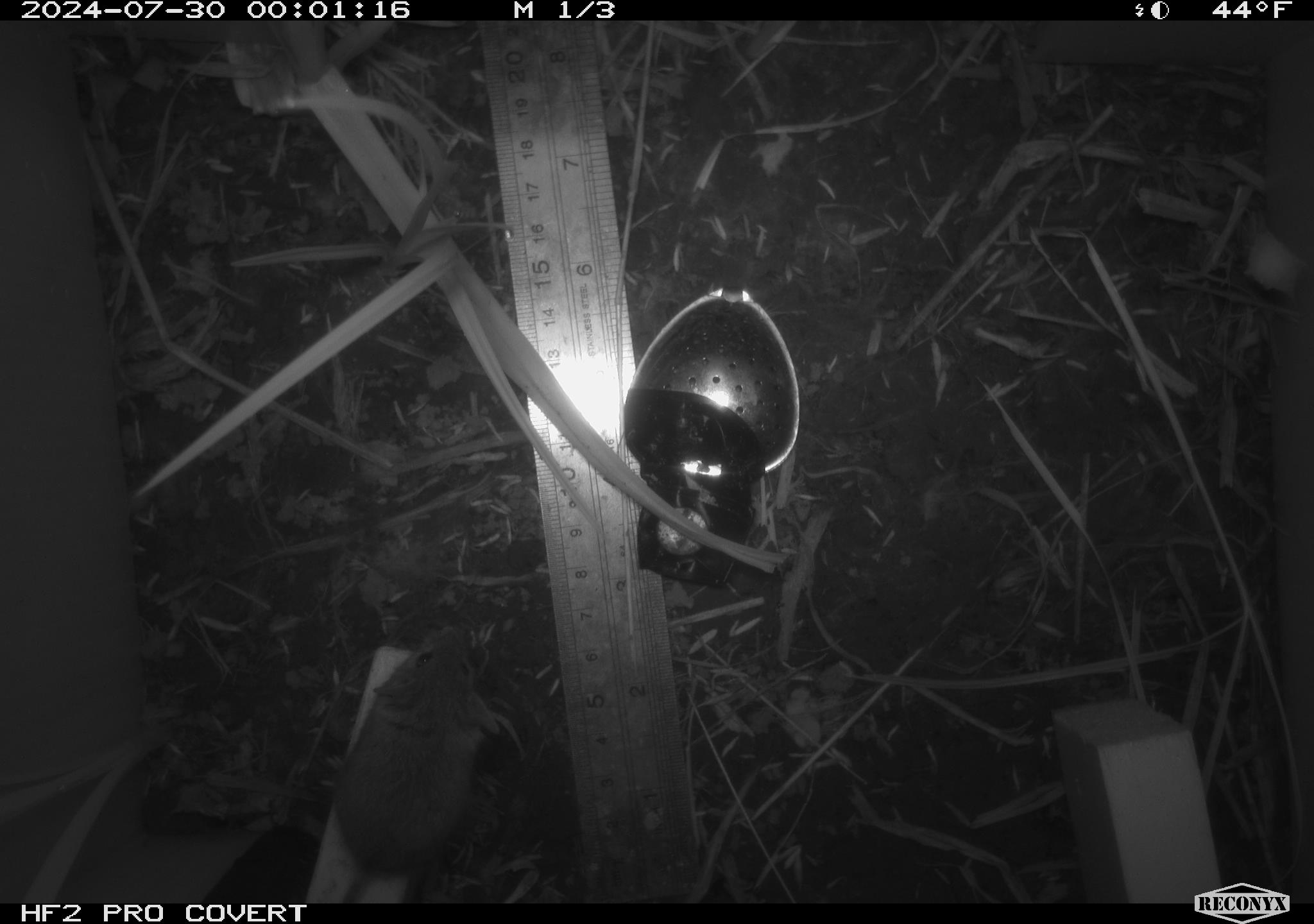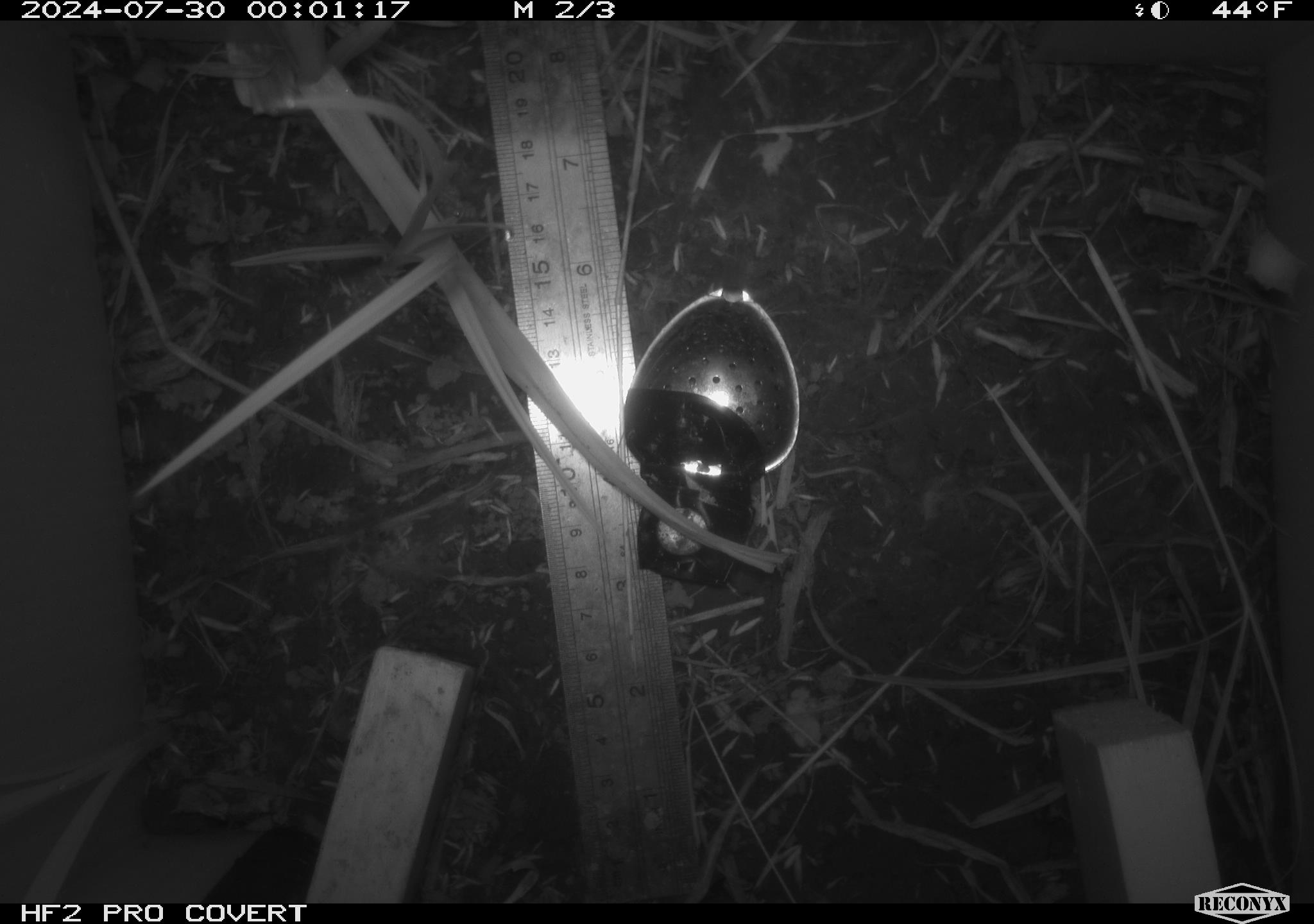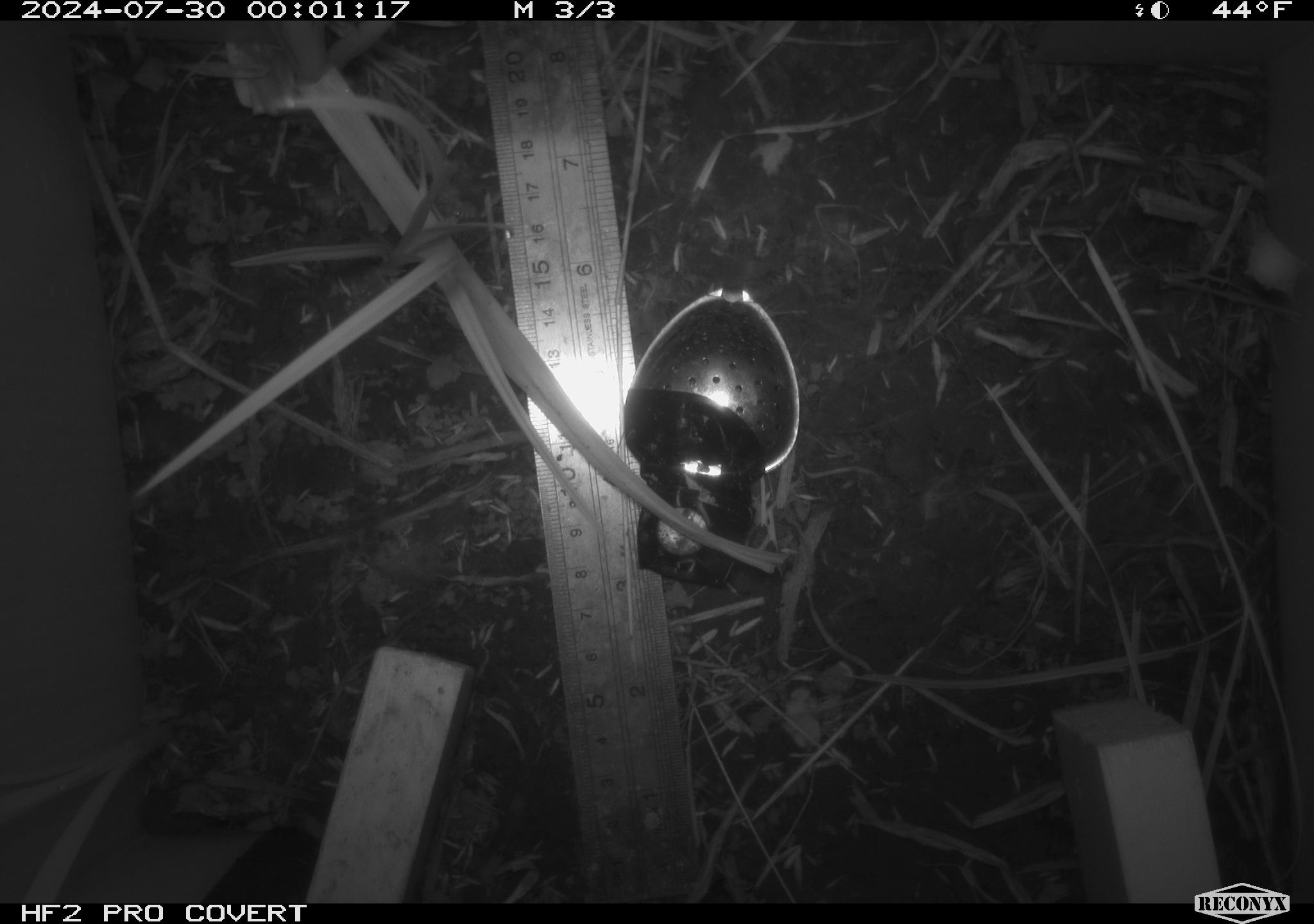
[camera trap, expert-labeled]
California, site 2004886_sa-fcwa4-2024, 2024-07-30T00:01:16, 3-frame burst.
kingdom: Animalia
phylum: Chordata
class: Mammalia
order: Rodentia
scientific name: Rodentia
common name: rodent